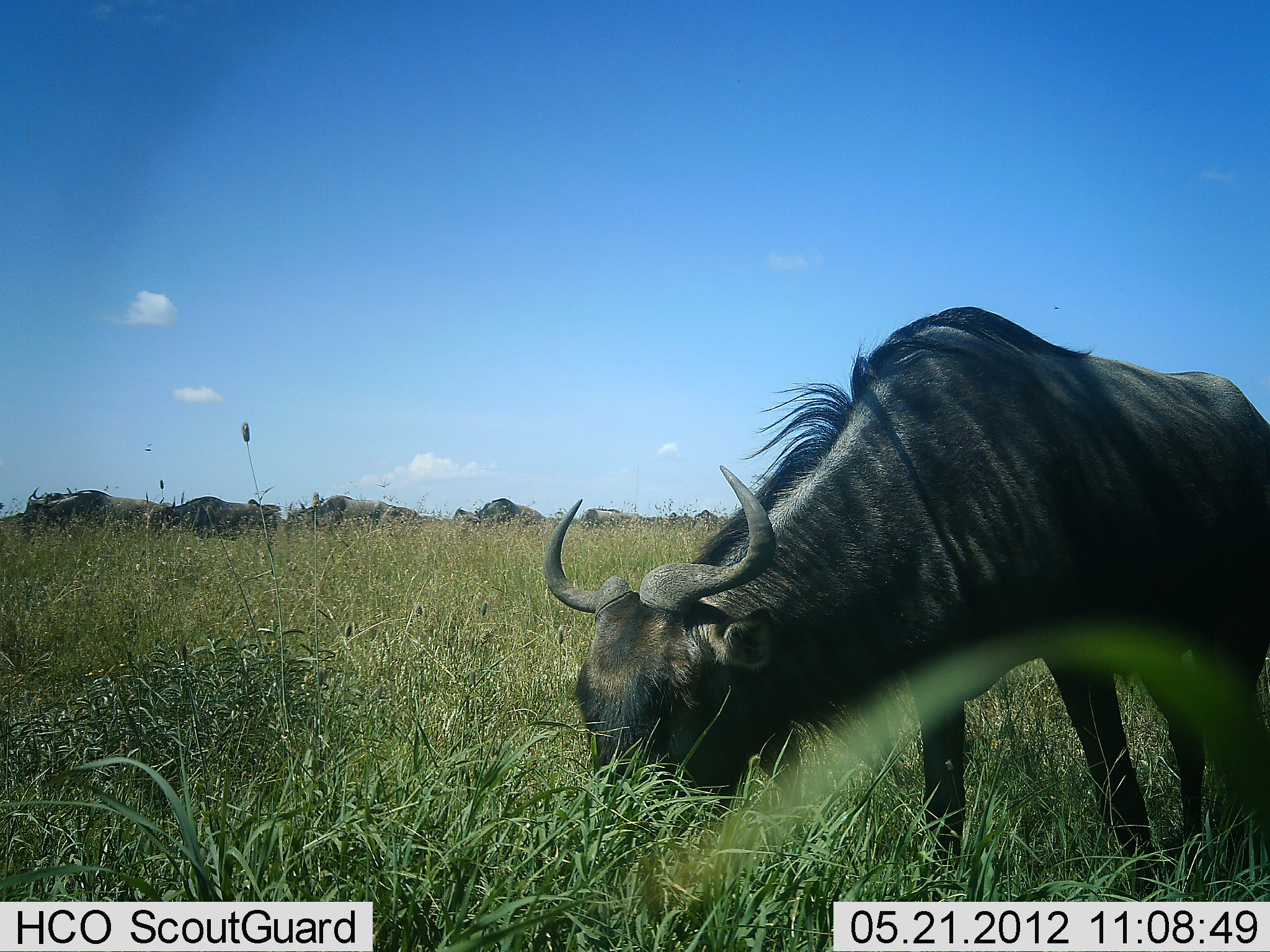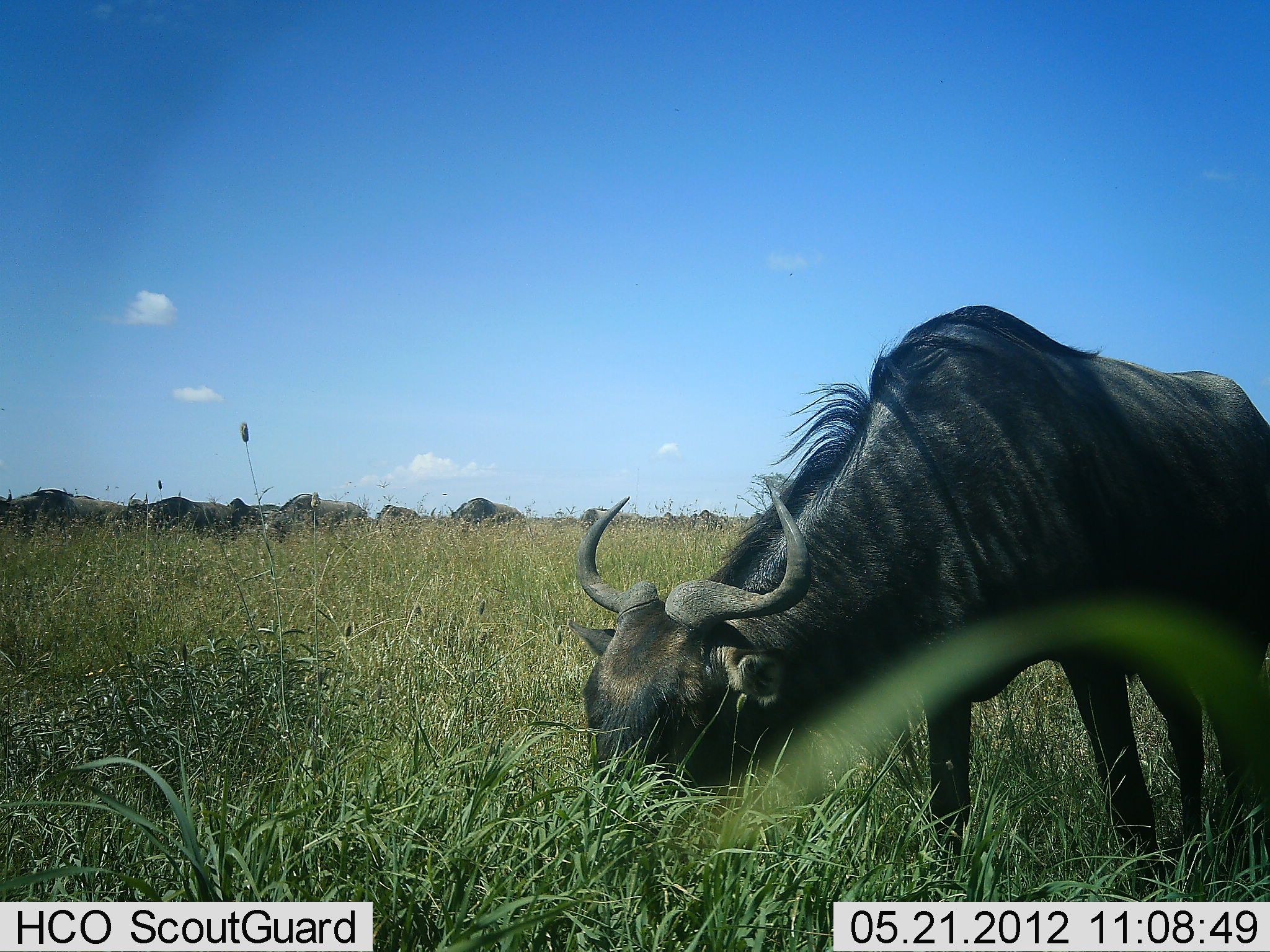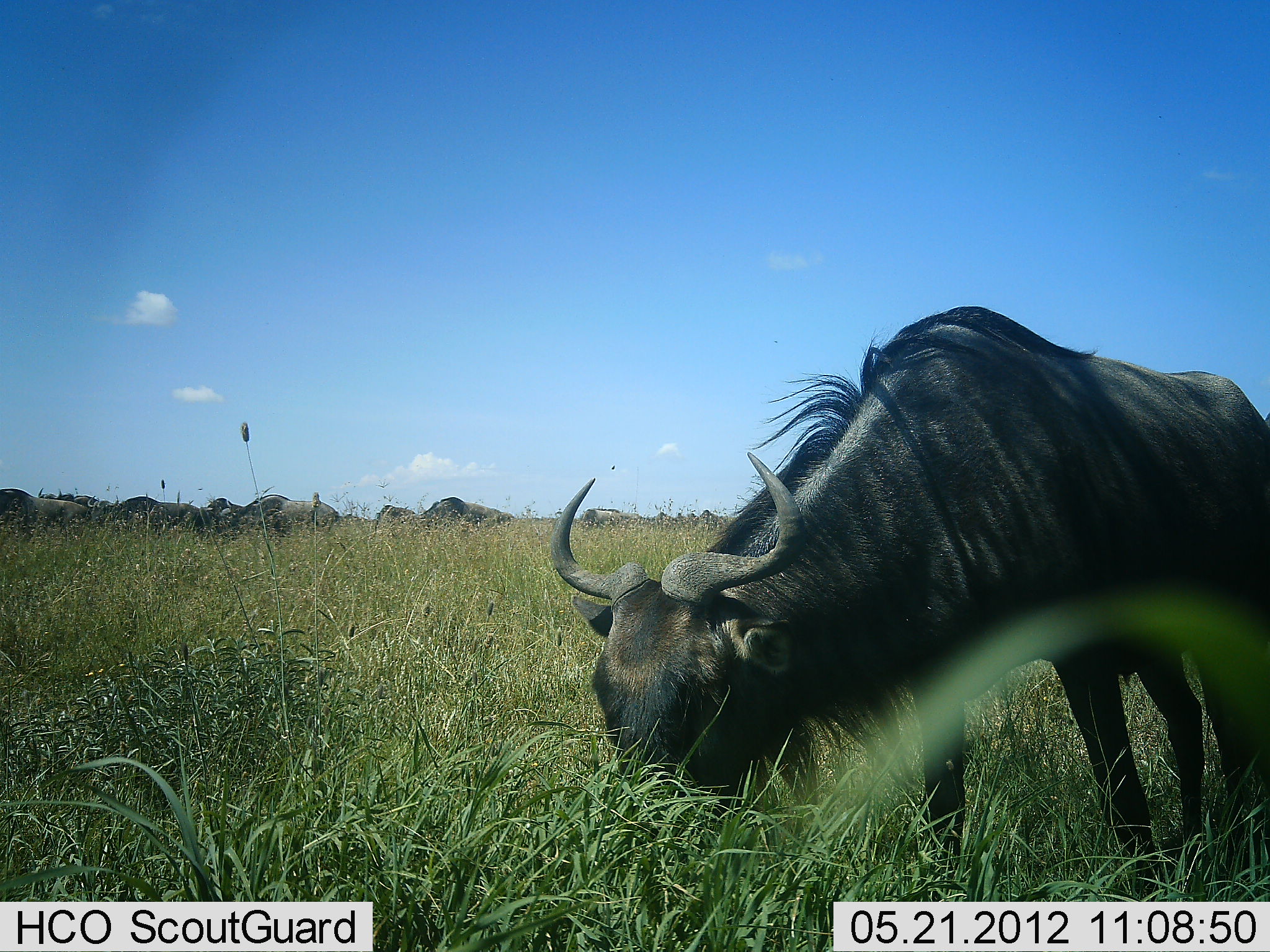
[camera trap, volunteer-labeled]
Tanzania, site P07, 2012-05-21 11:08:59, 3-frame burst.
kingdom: Animalia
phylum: Chordata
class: Mammalia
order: Artiodactyla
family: Bovidae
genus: Connochaetes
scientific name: Connochaetes taurinus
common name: blue wildebeest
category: wildebeest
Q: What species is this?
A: Wildebeest (blue wildebeest) (Connochaetes taurinus).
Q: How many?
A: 8.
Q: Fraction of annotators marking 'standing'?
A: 24%.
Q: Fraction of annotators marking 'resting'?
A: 0%.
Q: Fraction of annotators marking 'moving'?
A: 18%.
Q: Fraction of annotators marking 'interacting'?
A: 0%.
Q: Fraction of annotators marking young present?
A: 0%.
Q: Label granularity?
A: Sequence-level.